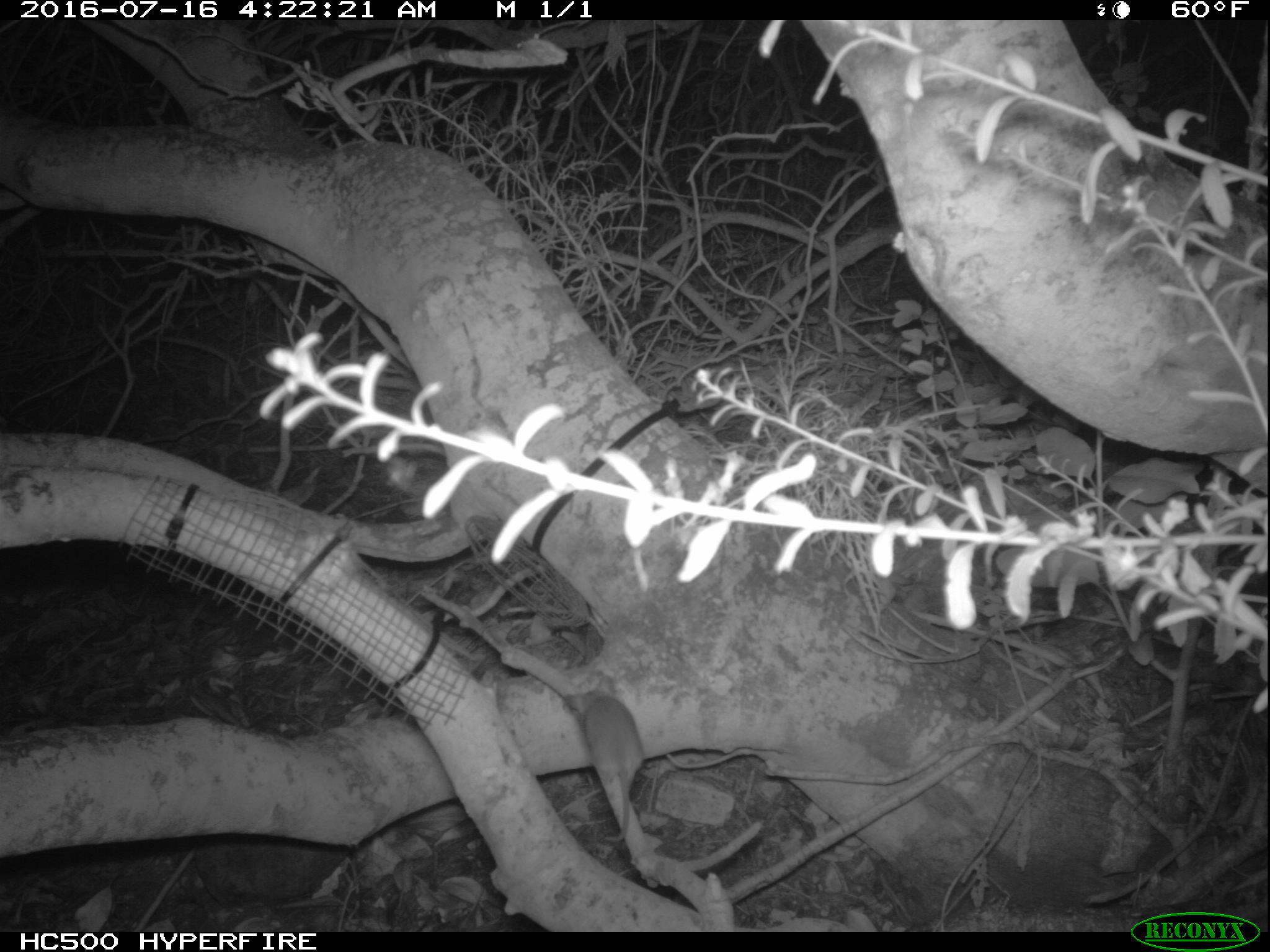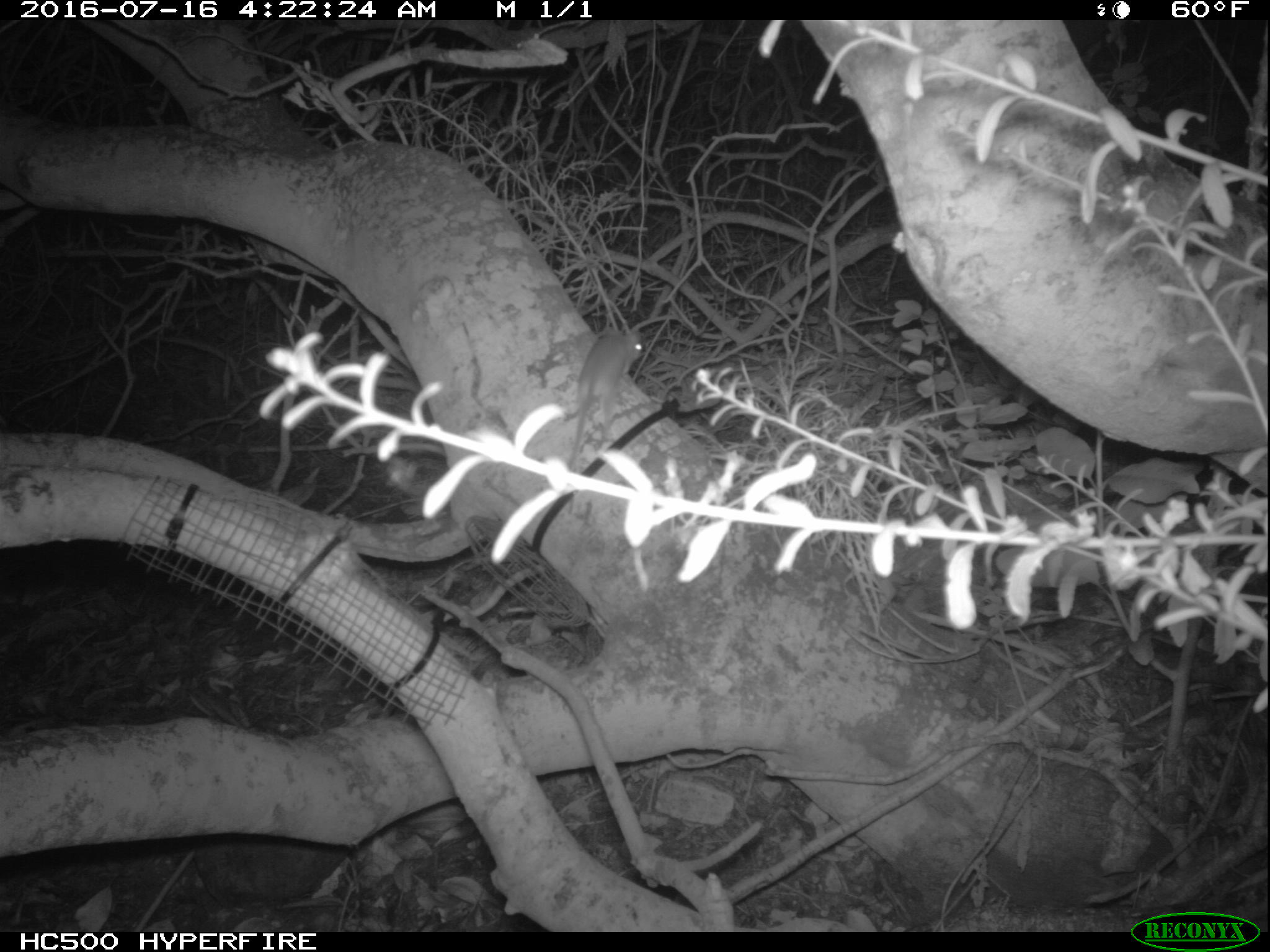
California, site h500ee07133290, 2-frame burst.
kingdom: Animalia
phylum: Chordata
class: Mammalia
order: Rodentia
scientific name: Rodentia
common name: rodent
Rodent (Rodentia).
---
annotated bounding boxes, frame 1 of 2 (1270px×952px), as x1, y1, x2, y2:
rodent: 561, 676, 643, 844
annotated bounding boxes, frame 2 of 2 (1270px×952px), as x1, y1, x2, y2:
rodent: 567, 330, 646, 471